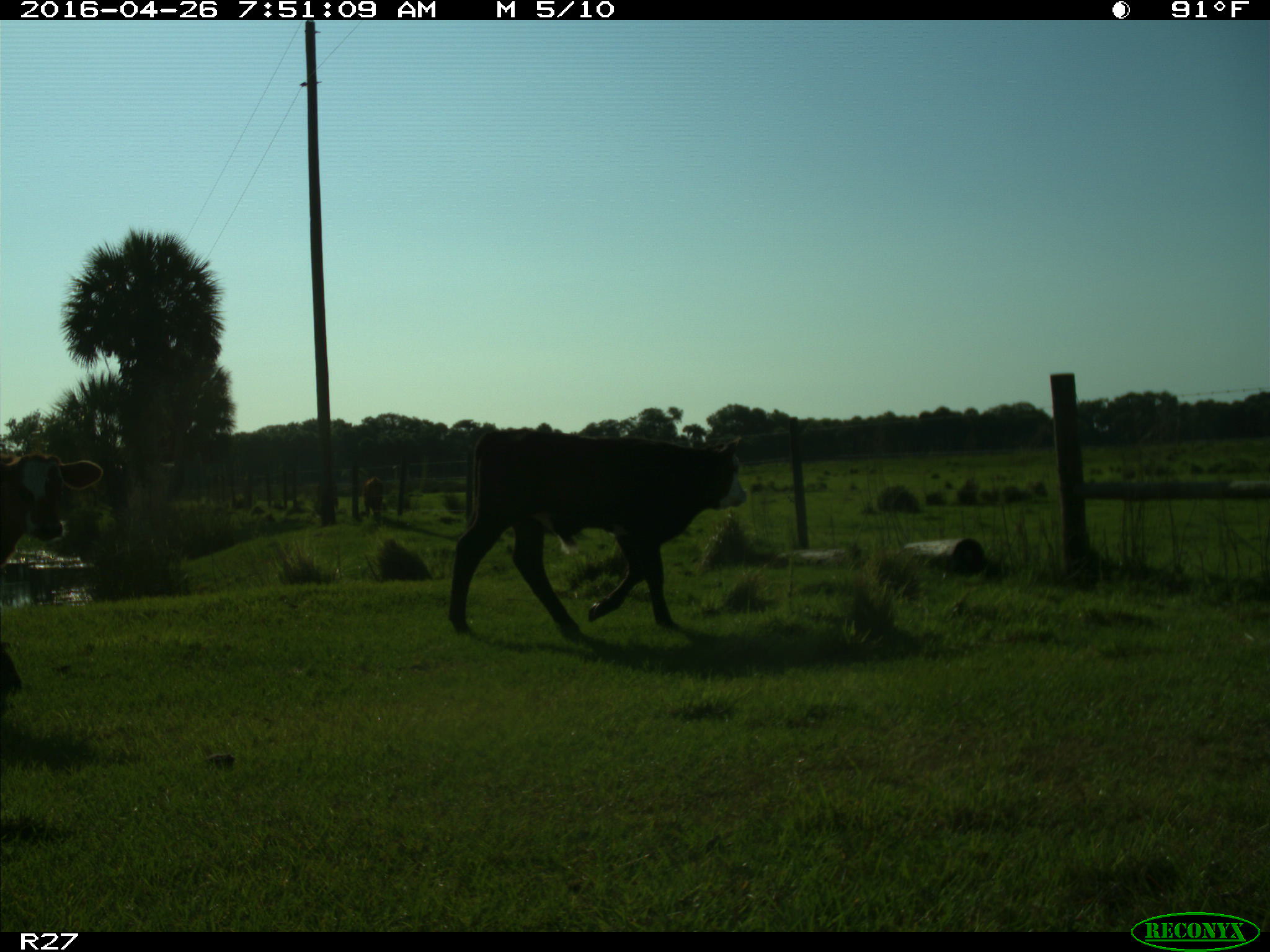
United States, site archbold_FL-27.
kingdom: Animalia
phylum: Chordata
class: Mammalia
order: Artiodactyla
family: Bovidae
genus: Bos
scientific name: Bos taurus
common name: domestic cow